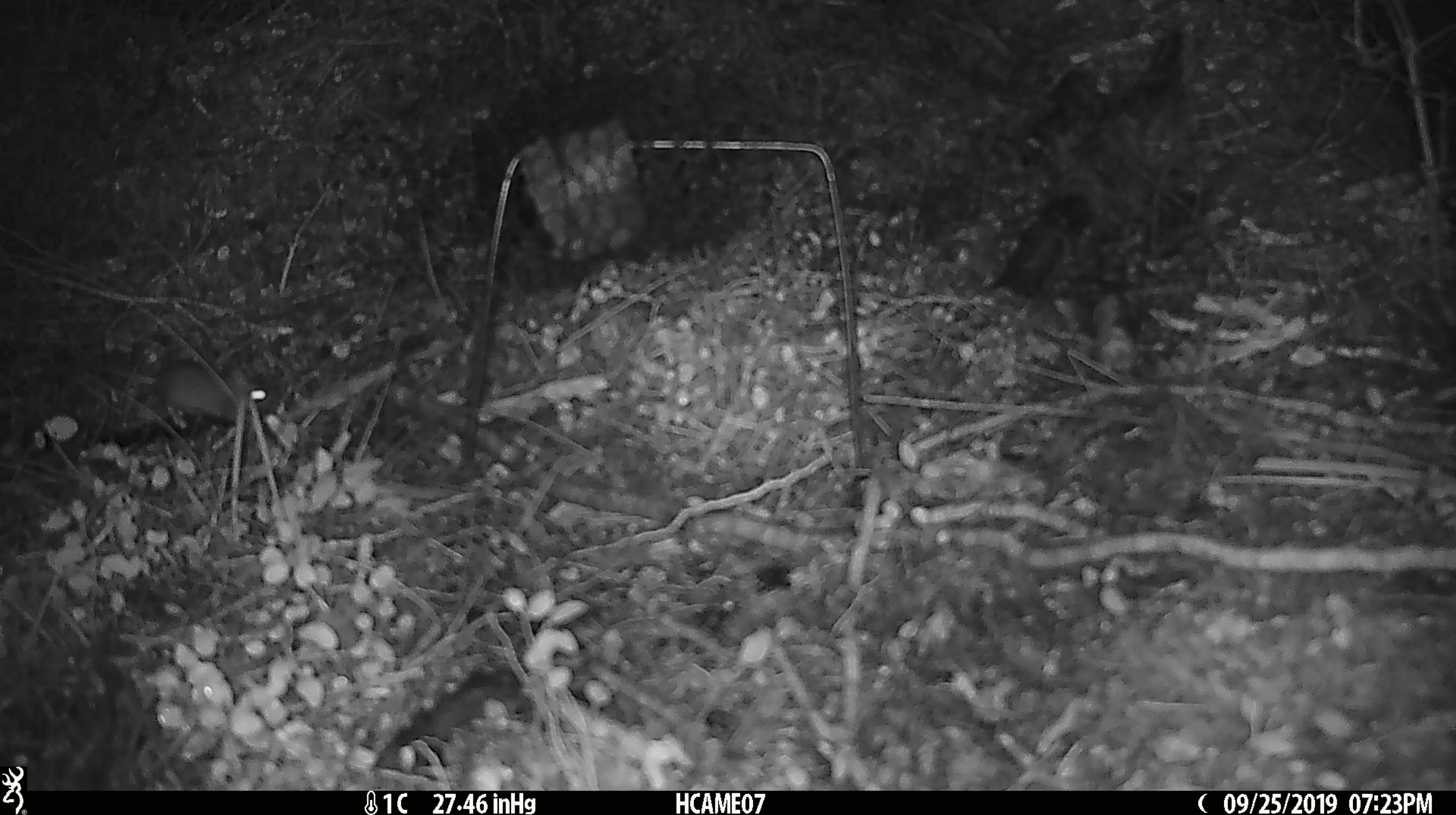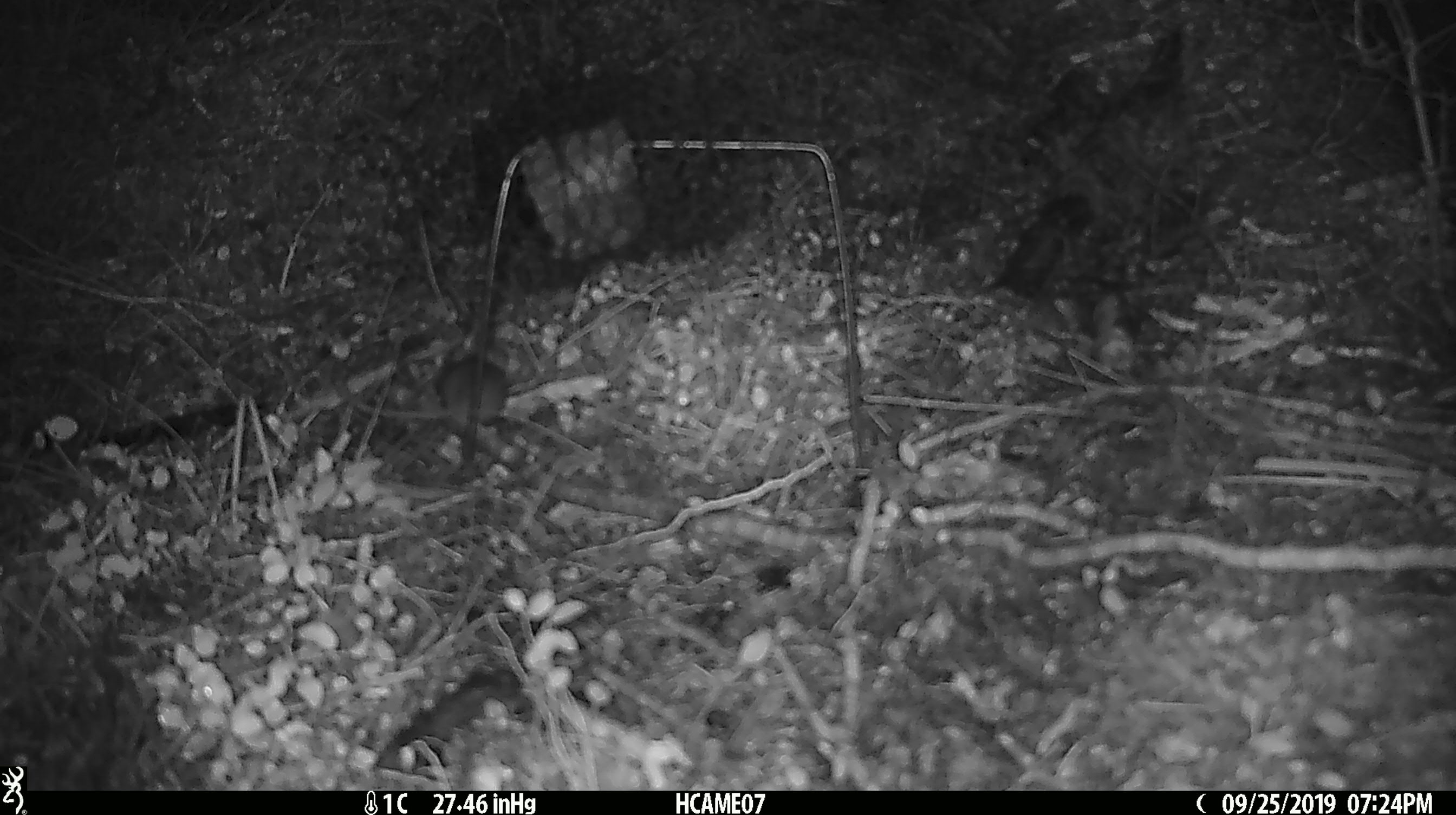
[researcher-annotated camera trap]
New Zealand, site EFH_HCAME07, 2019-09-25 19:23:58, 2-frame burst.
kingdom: Animalia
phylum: Chordata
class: Mammalia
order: Rodentia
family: Muridae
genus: Mus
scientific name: Mus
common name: mouse